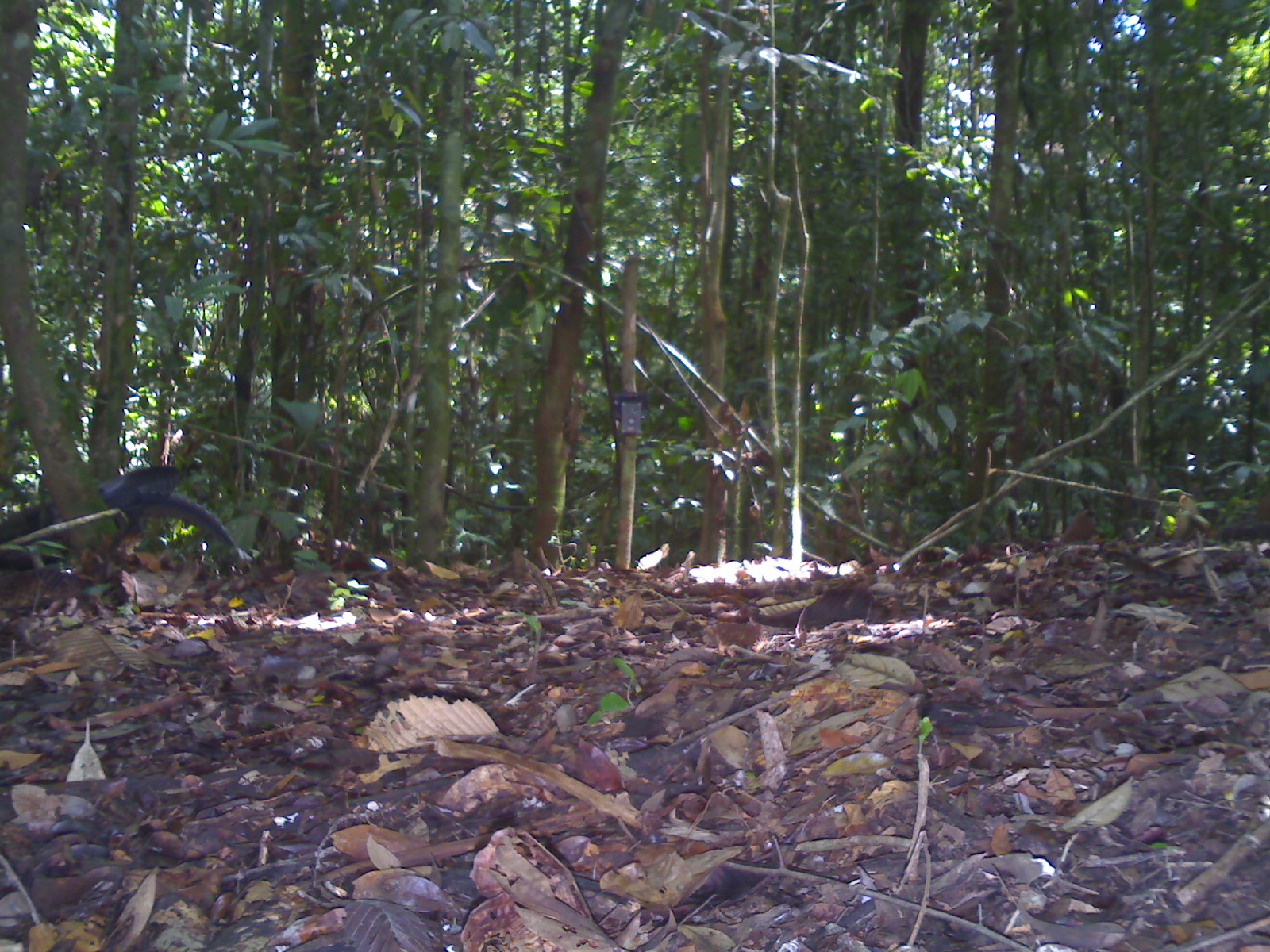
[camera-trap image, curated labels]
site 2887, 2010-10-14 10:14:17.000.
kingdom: Animalia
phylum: Chordata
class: Aves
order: Galliformes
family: Phasianidae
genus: Argusianus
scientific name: Argusianus argus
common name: great argus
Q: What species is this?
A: Argusianus argus (great argus).